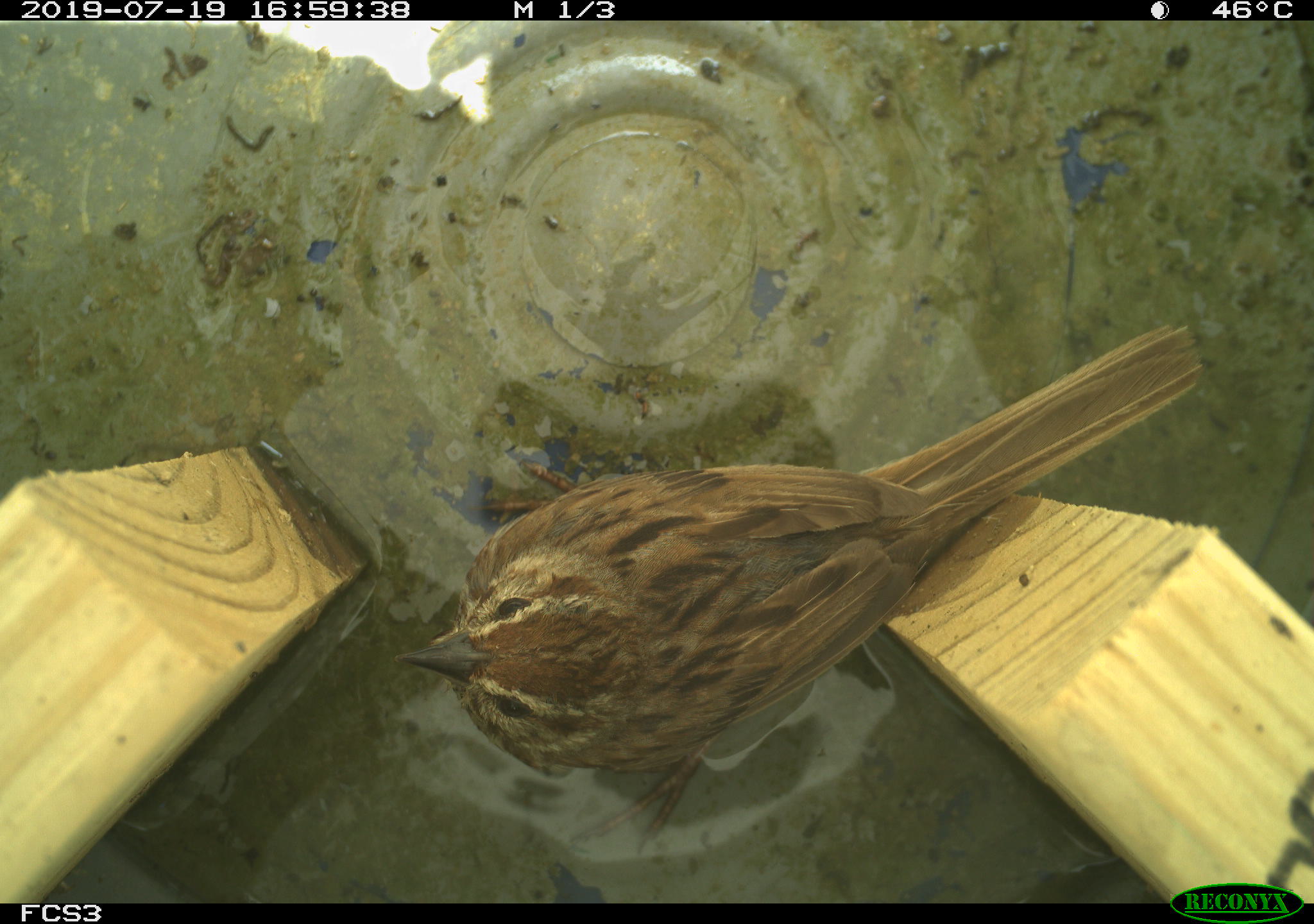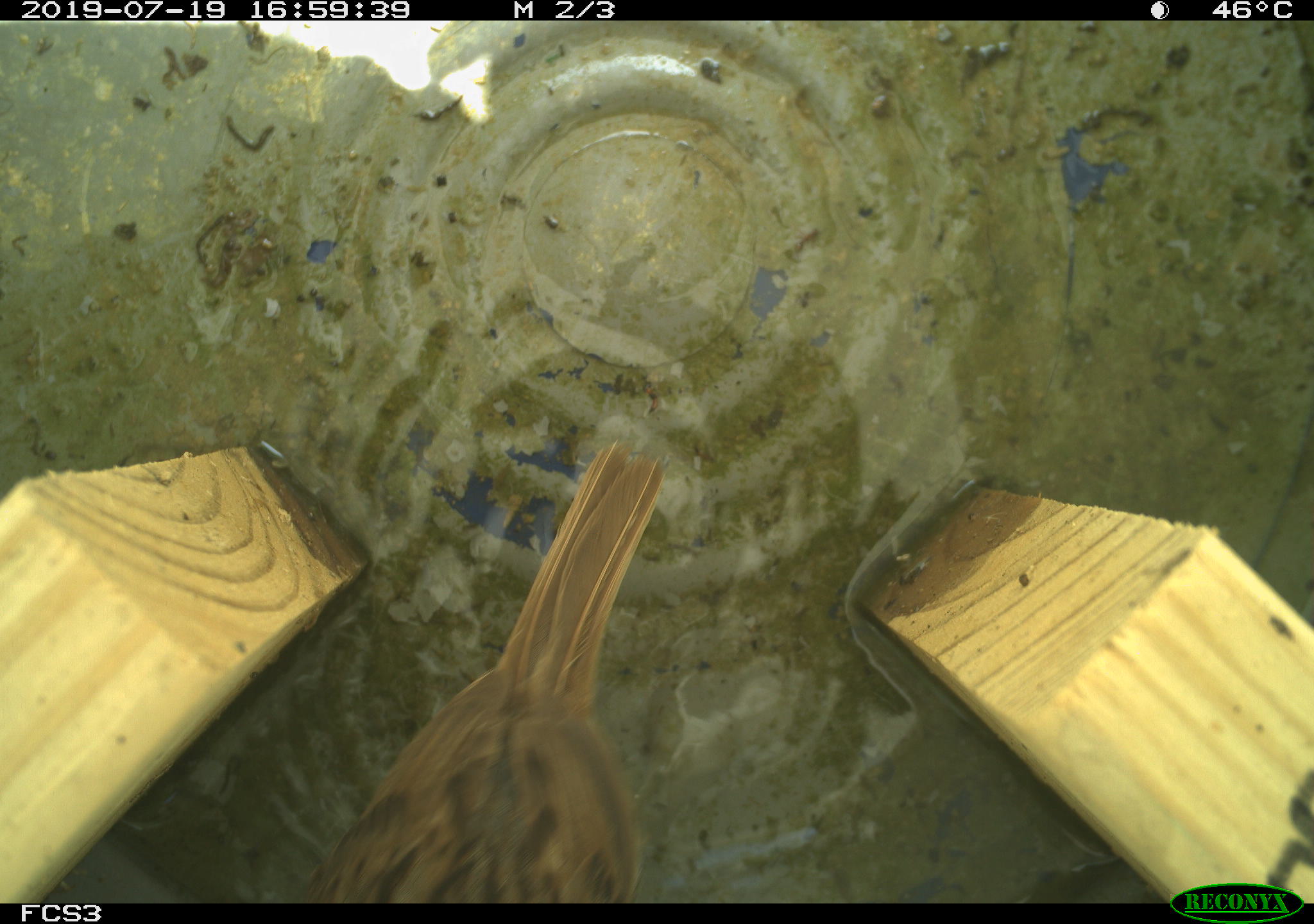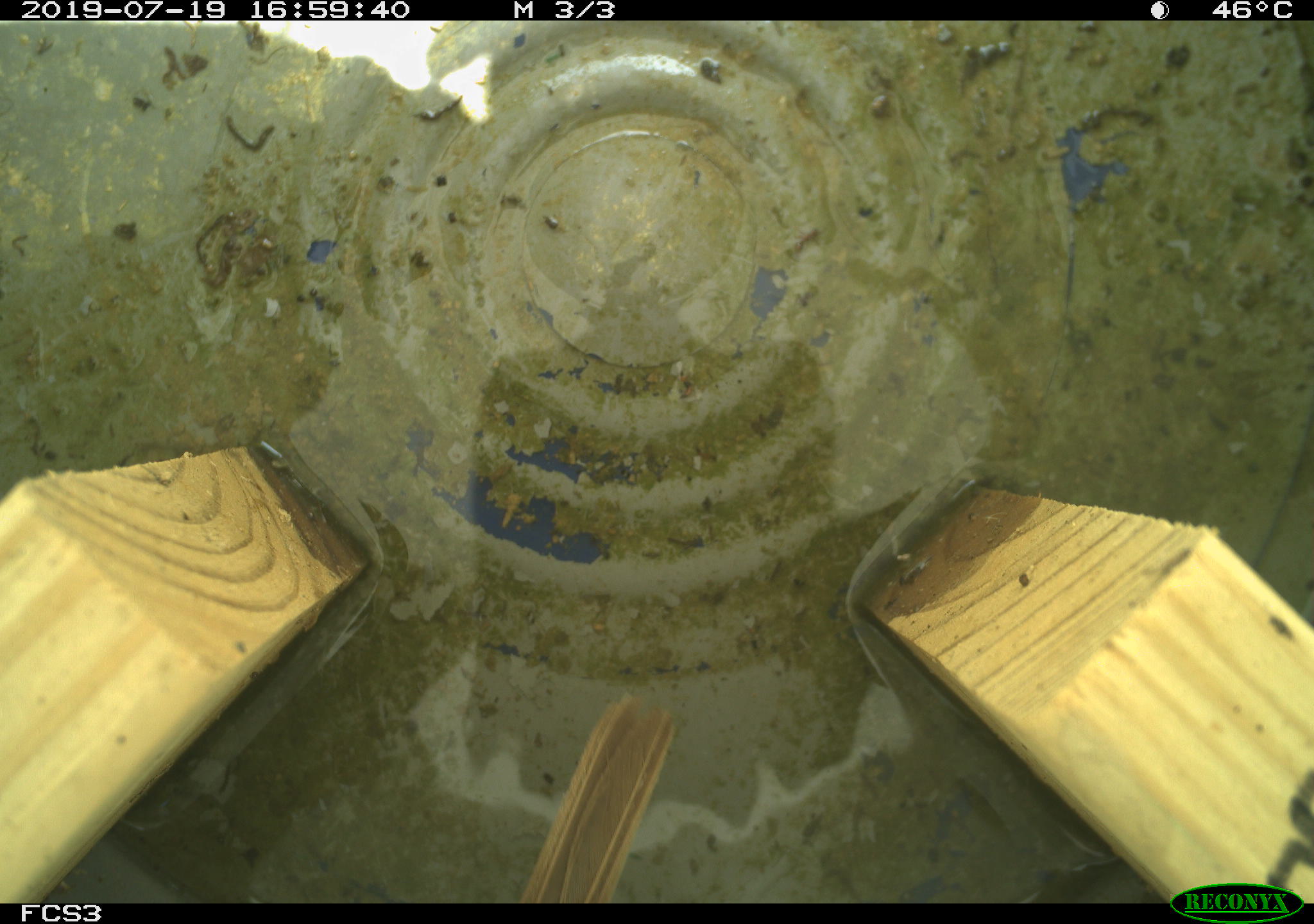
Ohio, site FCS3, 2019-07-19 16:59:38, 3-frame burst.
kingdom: Animalia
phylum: Chordata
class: Aves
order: Passeriformes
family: Passerellidae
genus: Melospiza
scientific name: Melospiza melodia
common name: song sparrow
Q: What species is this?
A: Song sparrow (Melospiza melodia).